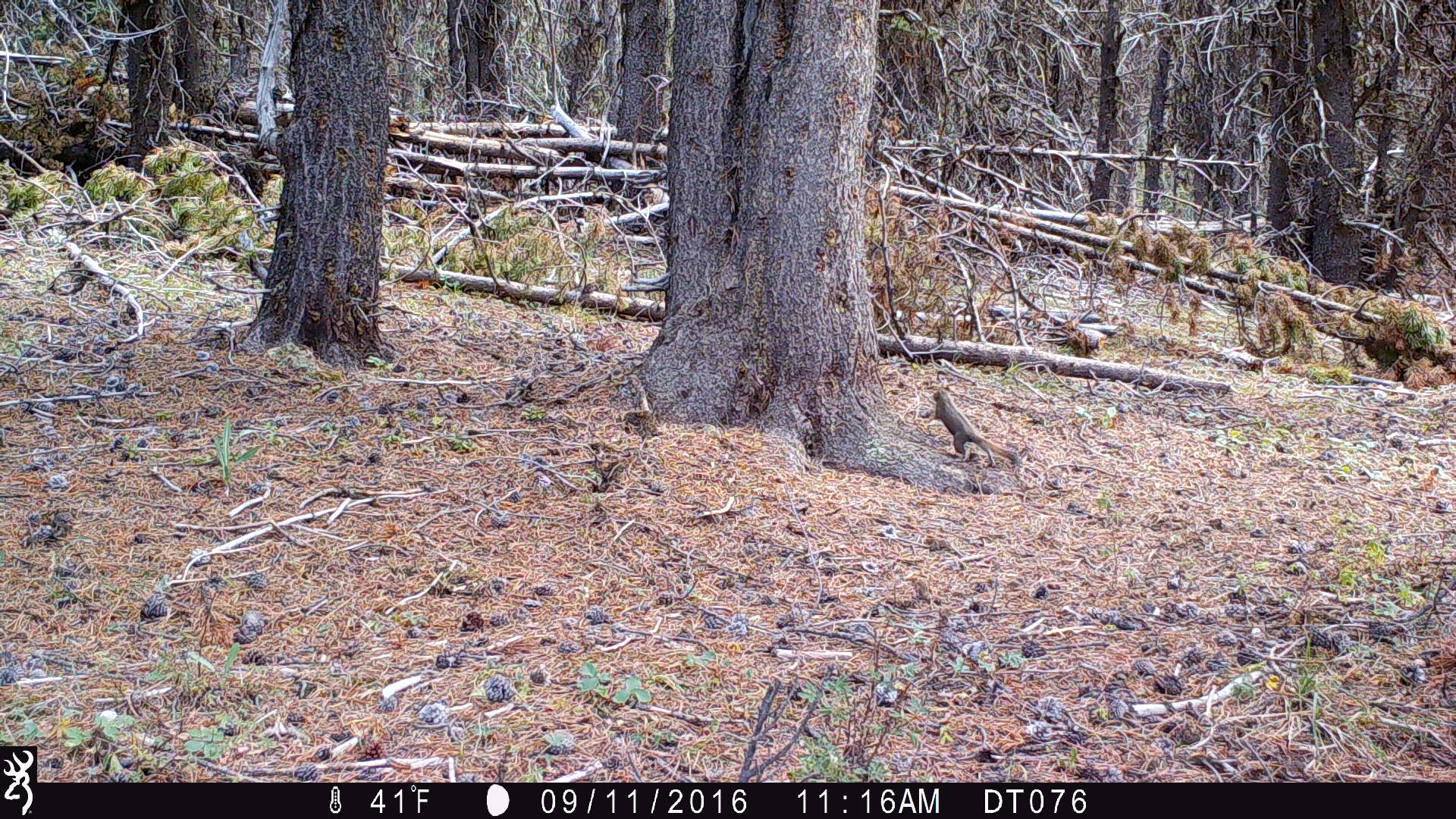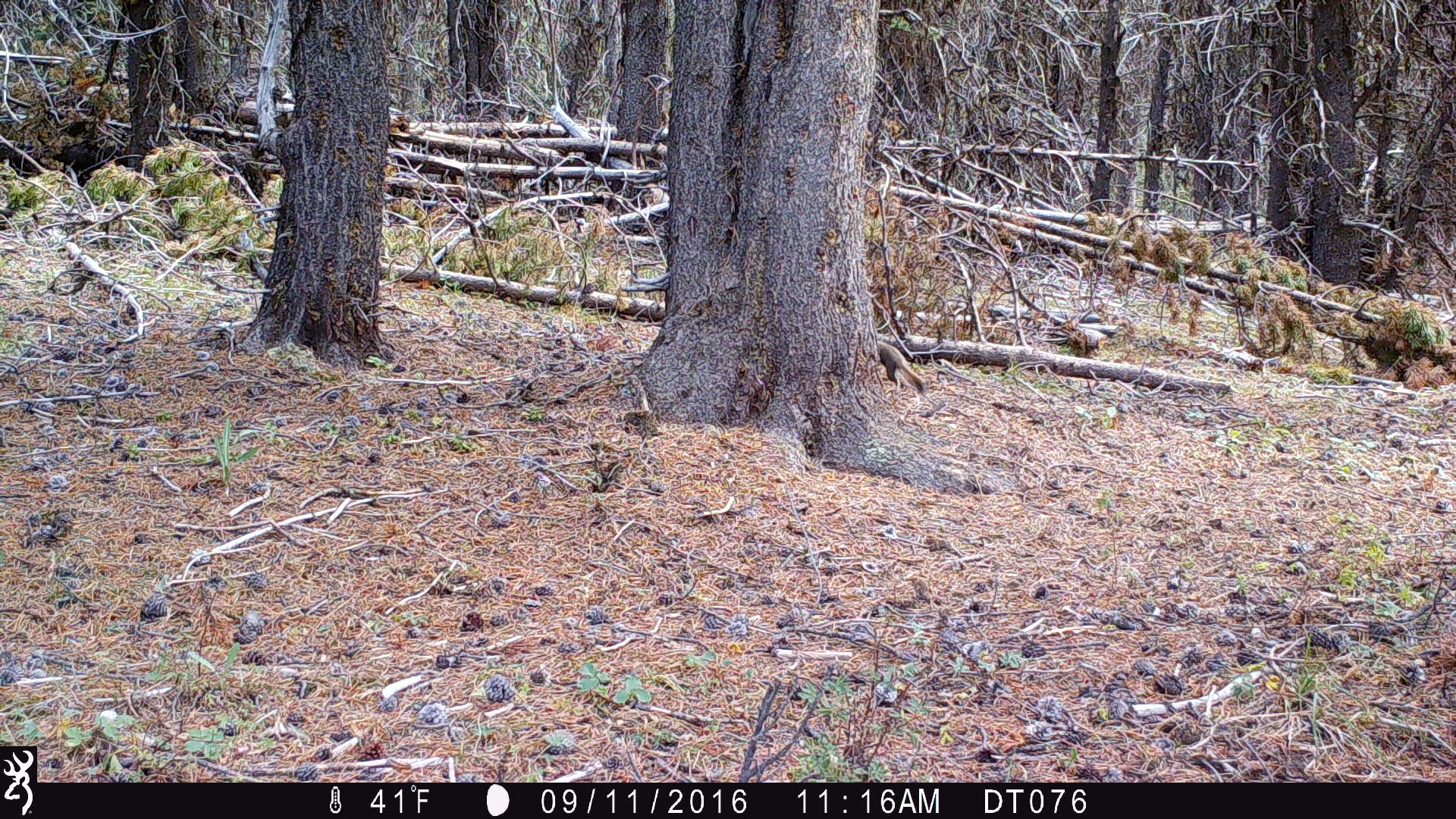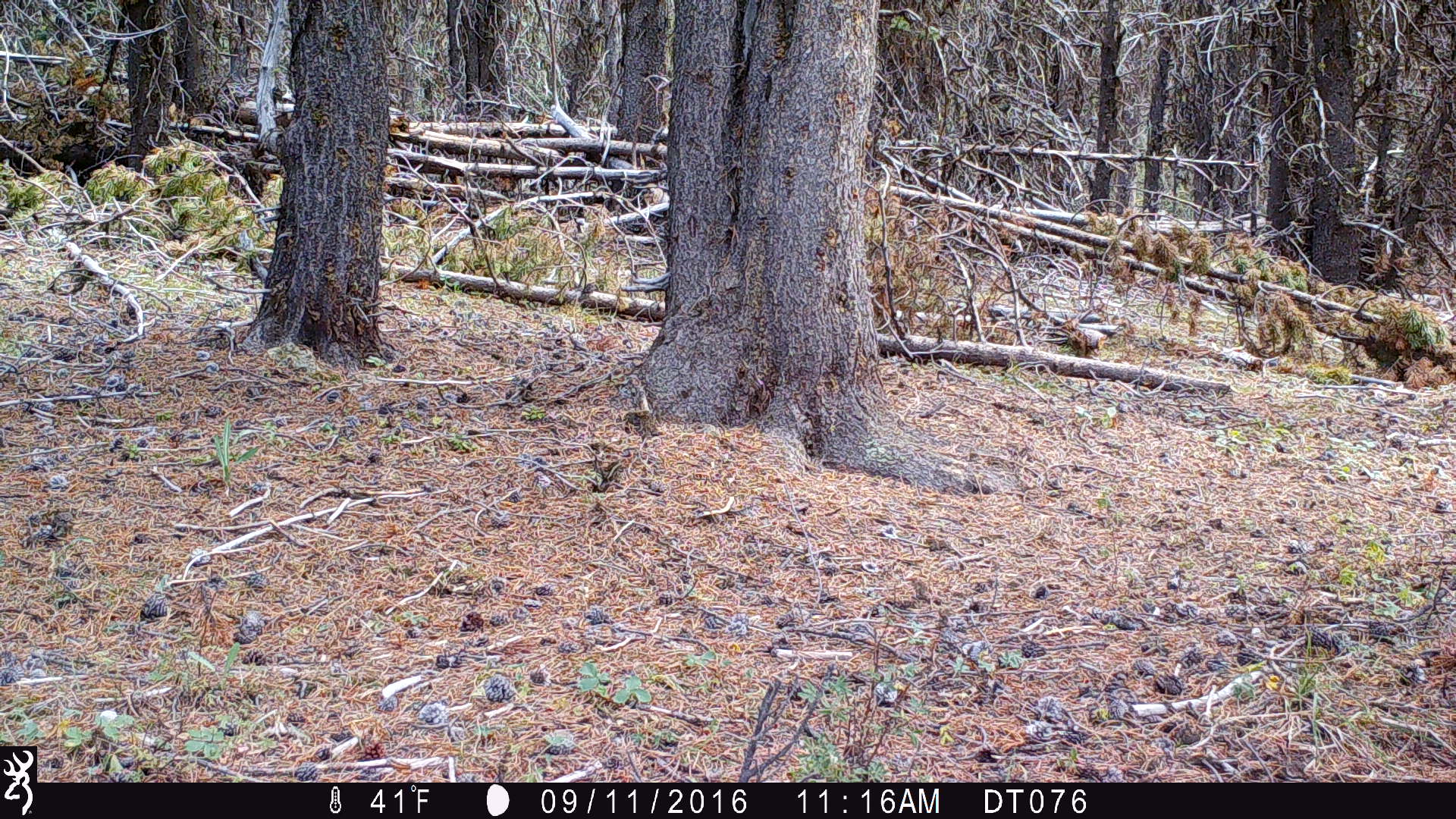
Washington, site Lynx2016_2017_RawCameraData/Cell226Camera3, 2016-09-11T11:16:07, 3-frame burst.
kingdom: Animalia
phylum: Chordata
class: Mammalia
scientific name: Mammalia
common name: small mammal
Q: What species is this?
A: Small mammal (Mammalia).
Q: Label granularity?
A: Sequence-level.